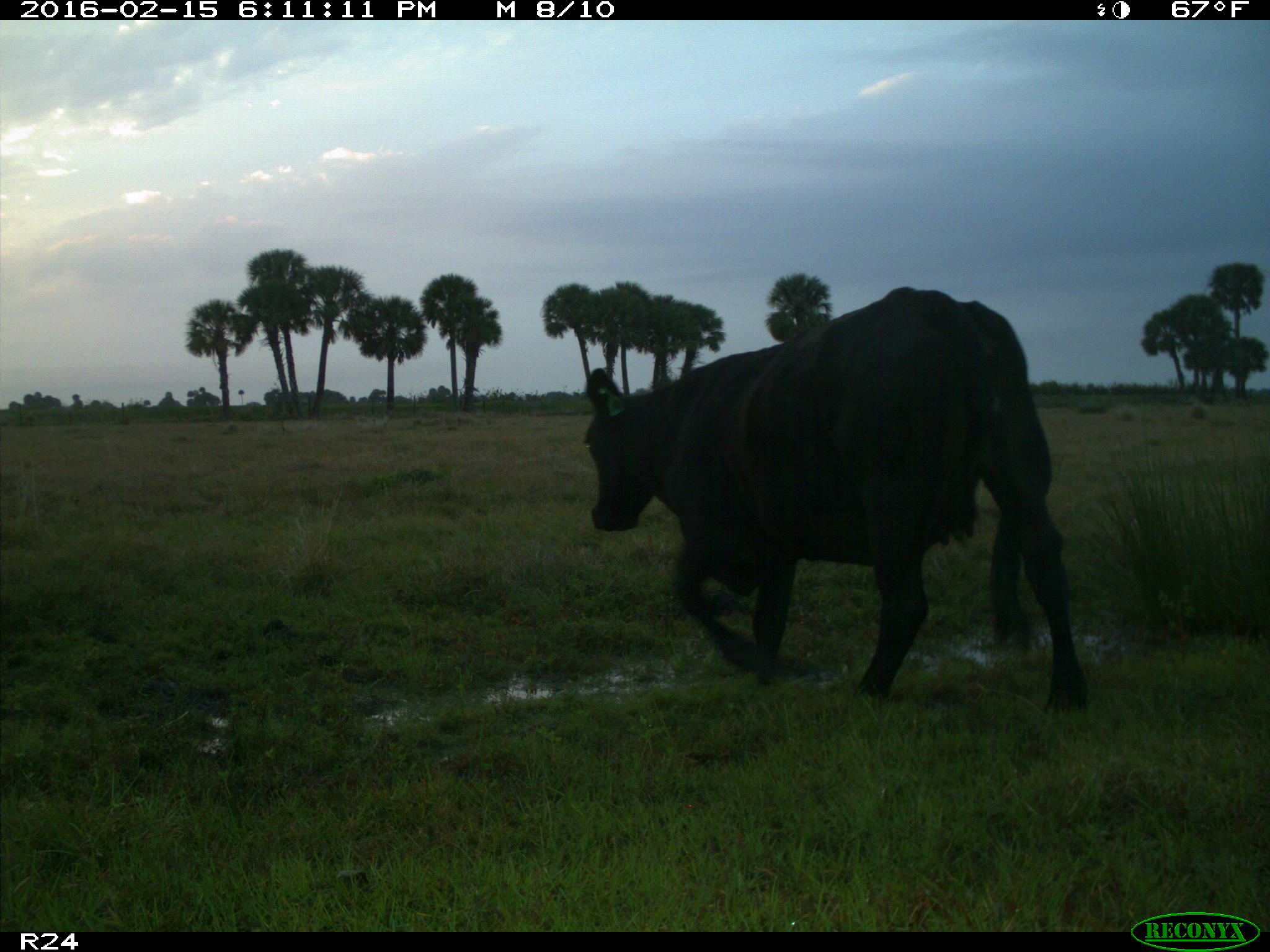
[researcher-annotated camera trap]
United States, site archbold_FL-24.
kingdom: Animalia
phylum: Chordata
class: Mammalia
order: Artiodactyla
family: Bovidae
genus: Bos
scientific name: Bos taurus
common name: domestic cow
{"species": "Bos taurus (domestic cow)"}